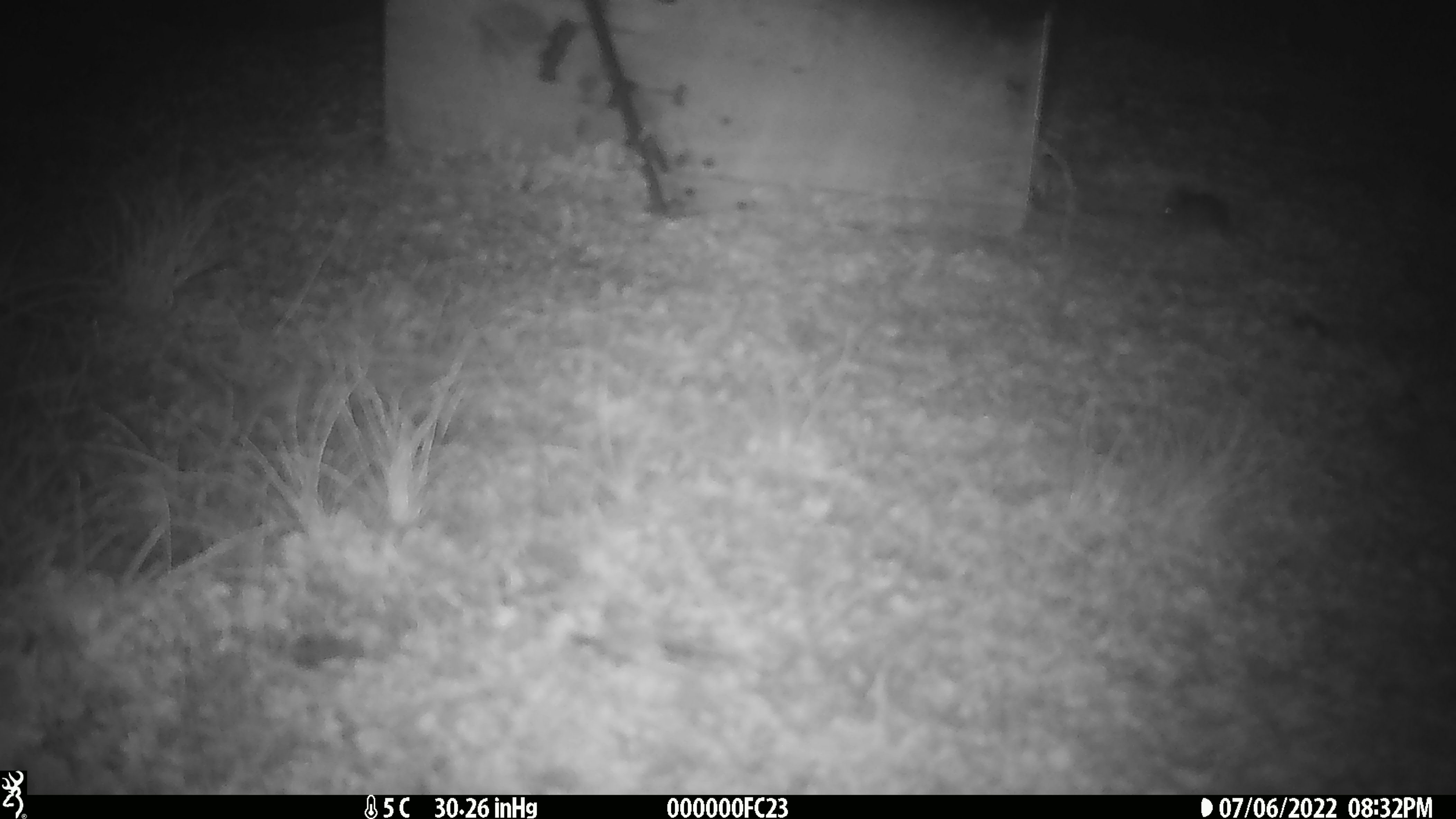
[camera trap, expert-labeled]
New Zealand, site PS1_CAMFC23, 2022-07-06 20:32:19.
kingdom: Animalia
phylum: Chordata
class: Mammalia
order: Rodentia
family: Muridae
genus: Mus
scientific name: Mus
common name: mouse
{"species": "mouse (Mus)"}